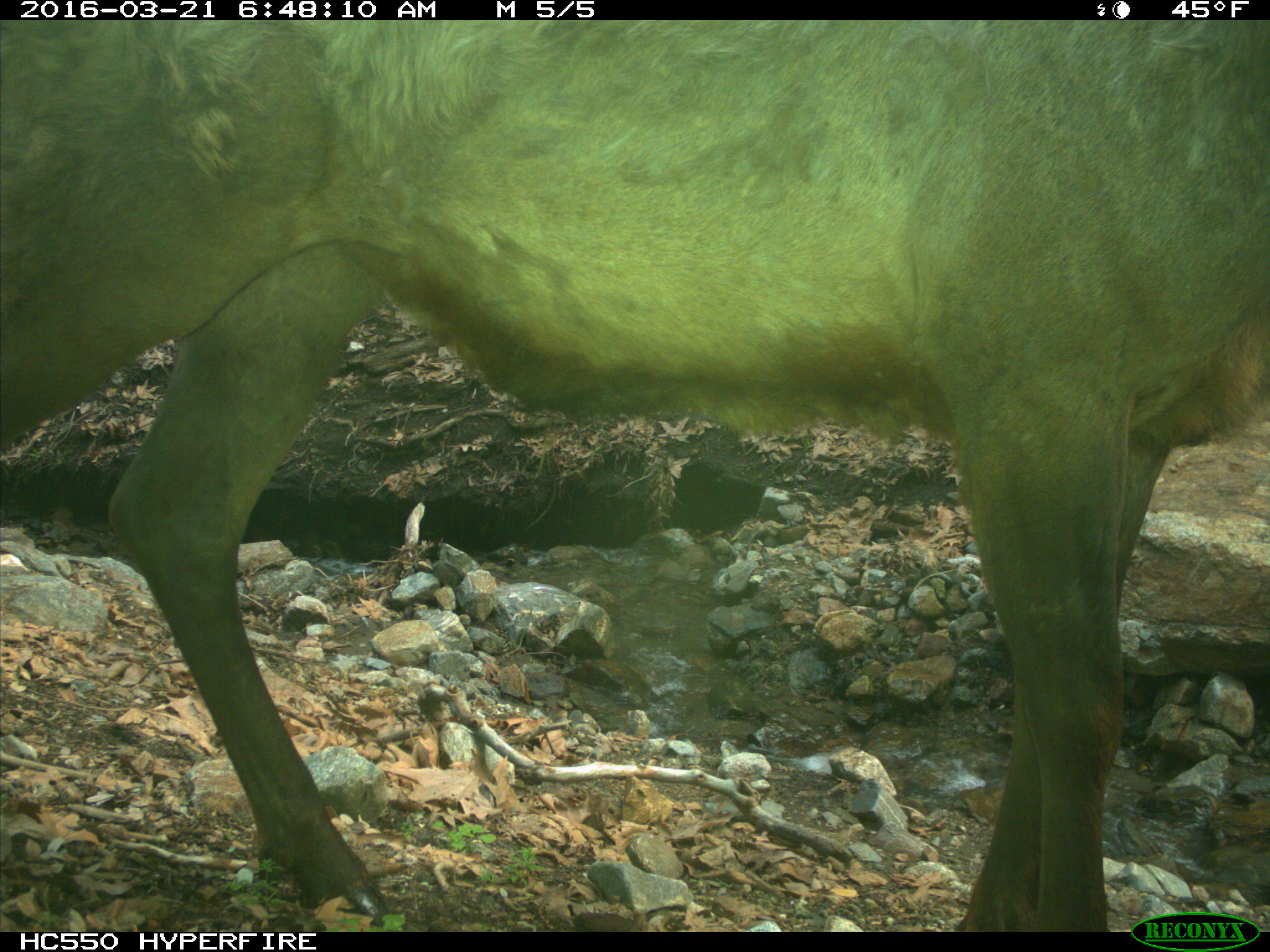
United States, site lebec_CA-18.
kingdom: Animalia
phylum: Chordata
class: Mammalia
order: Artiodactyla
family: Cervidae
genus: Cervus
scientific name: Cervus canadensis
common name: elk